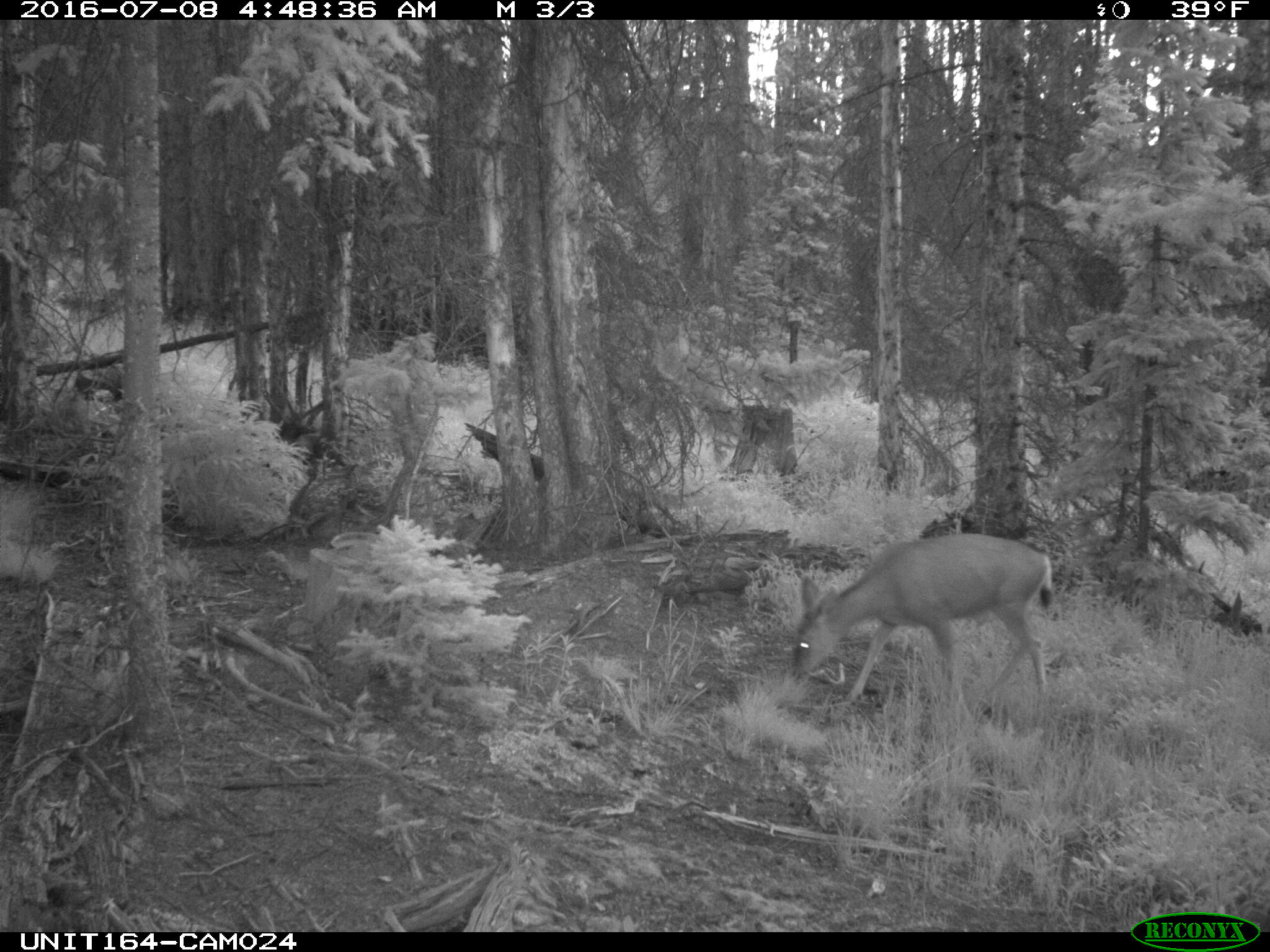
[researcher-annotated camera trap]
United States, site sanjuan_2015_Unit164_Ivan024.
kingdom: Animalia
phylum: Chordata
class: Mammalia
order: Artiodactyla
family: Cervidae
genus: Odocoileus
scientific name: Odocoileus hemionus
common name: mule deer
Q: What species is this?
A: Odocoileus hemionus (mule deer).